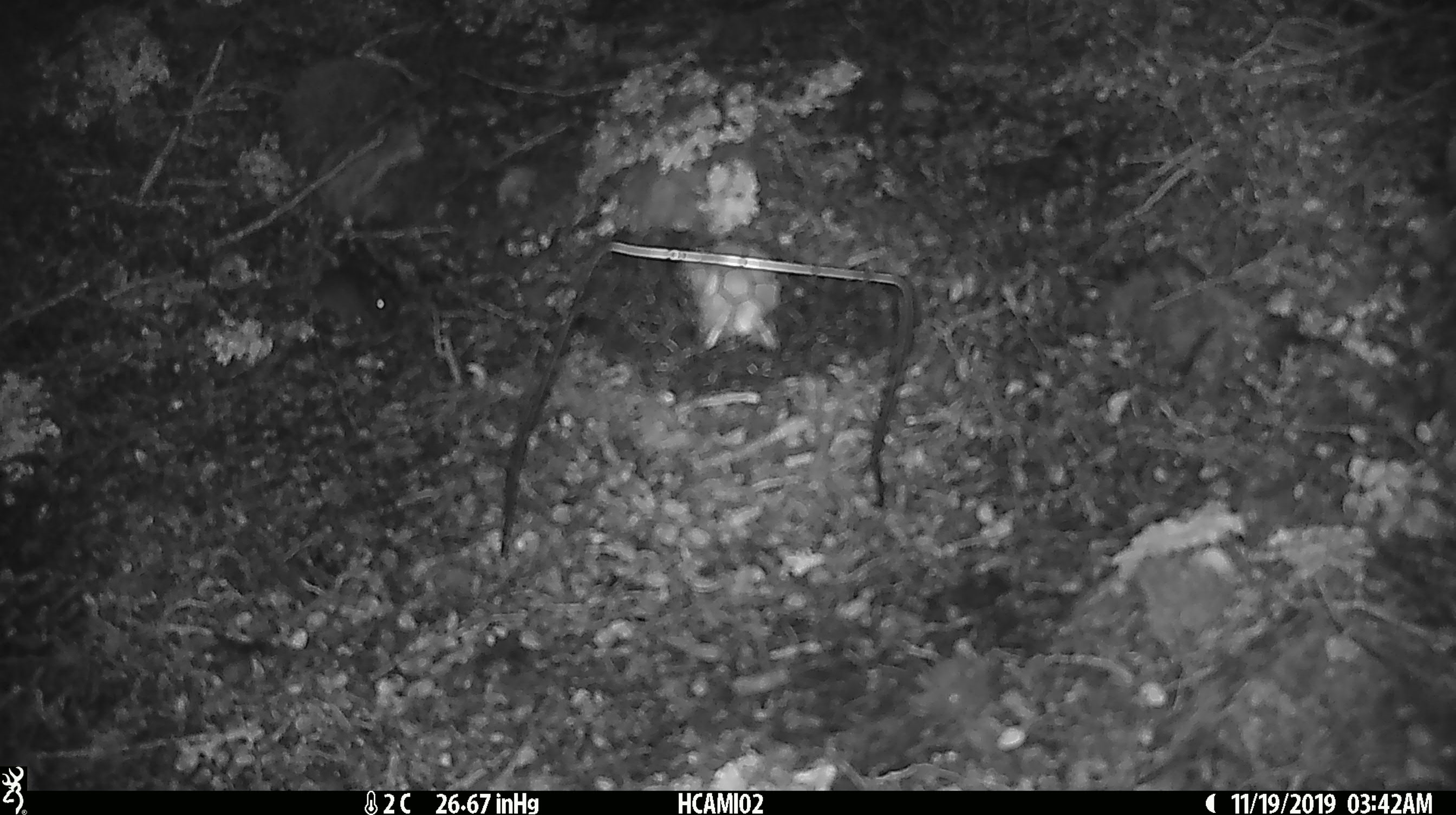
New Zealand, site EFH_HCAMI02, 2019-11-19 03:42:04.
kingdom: Animalia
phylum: Chordata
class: Mammalia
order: Rodentia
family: Muridae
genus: Mus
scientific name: Mus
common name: mouse